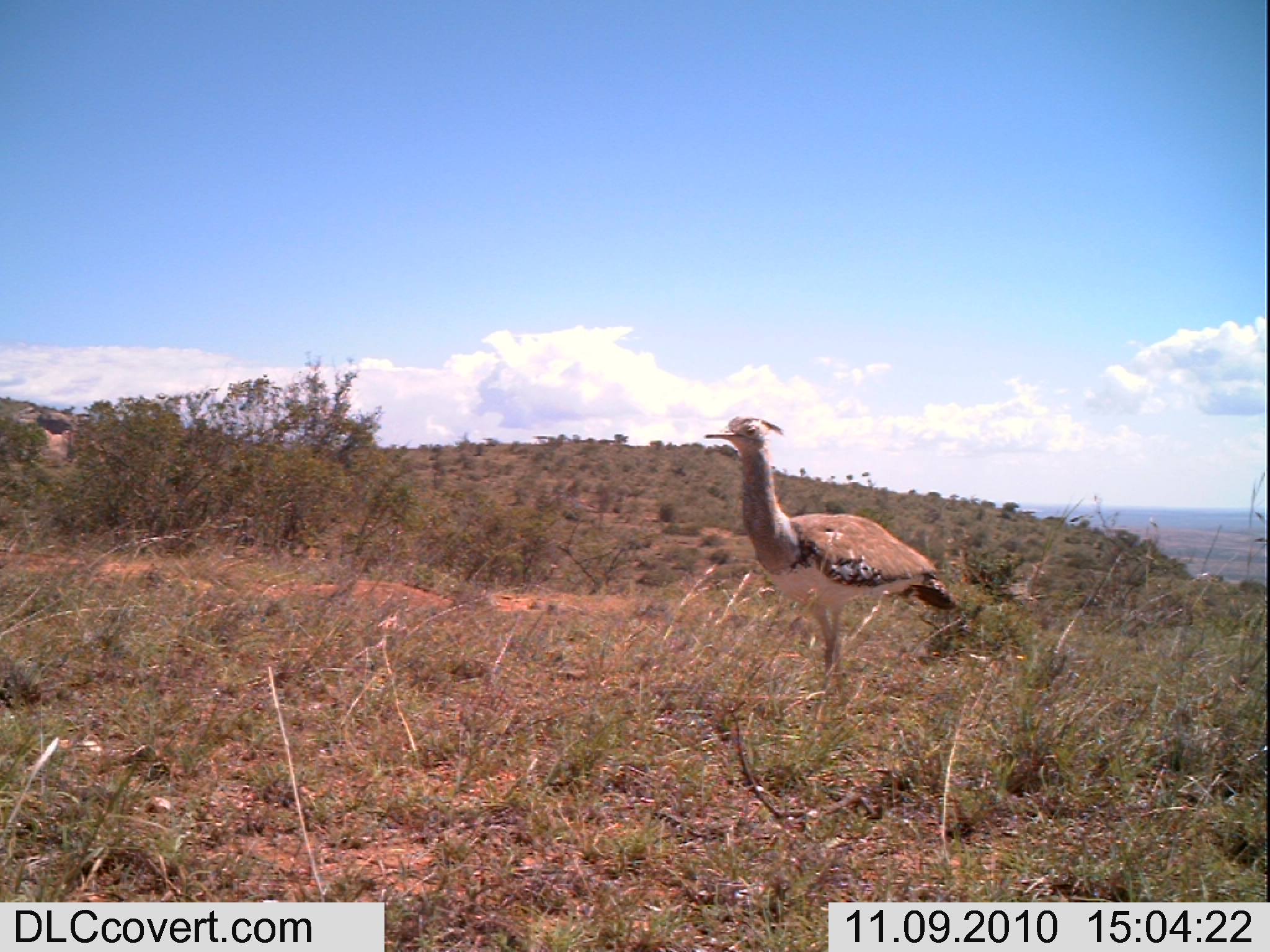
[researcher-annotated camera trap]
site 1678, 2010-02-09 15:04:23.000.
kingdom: Animalia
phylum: Chordata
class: Aves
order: Otidiformes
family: Otididae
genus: Ardeotis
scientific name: Ardeotis kori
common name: kori bustard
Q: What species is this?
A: Ardeotis kori (kori bustard).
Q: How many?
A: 1.